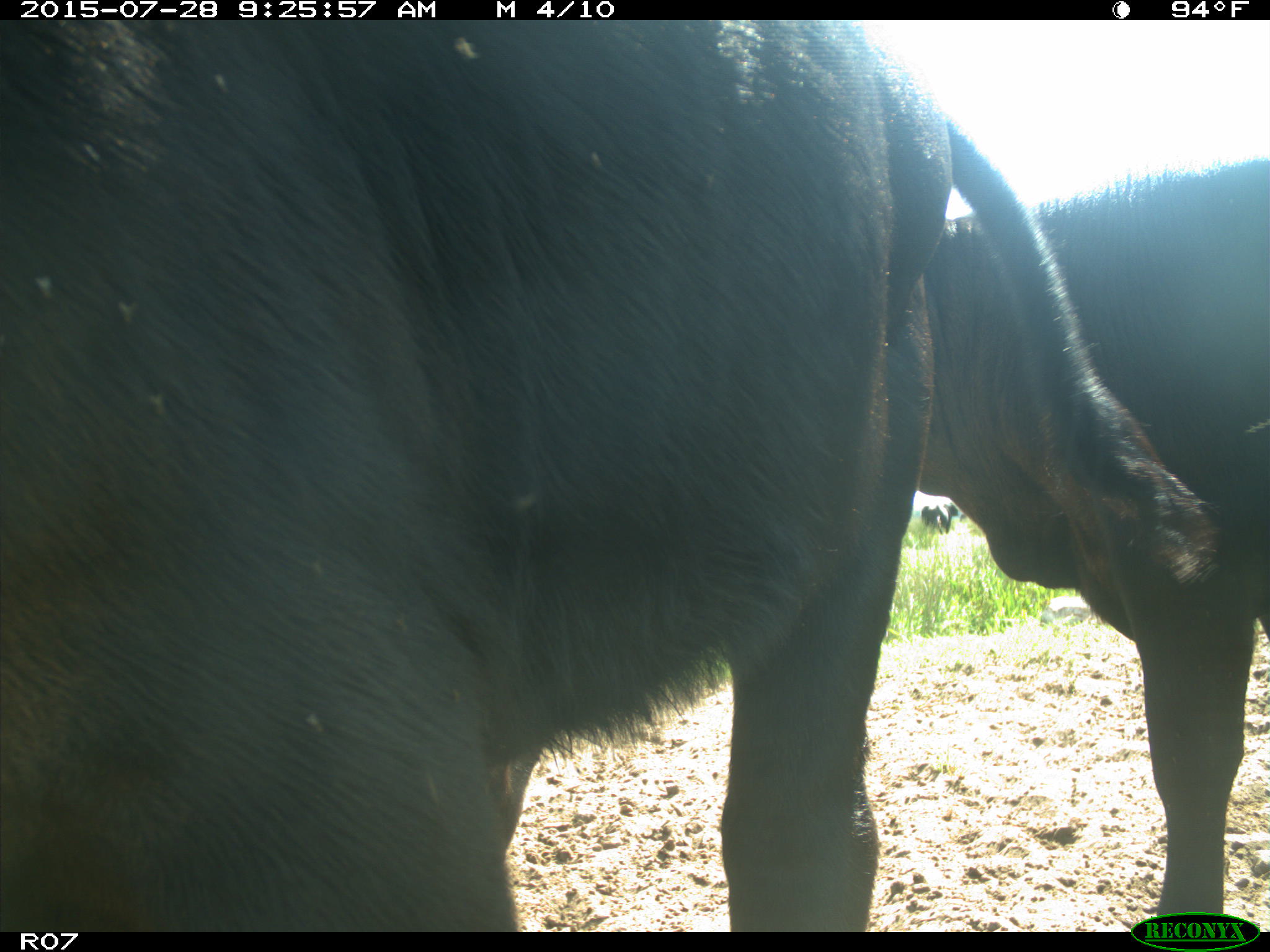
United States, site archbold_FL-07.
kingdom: Animalia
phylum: Chordata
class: Mammalia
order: Artiodactyla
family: Bovidae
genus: Bos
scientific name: Bos taurus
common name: domestic cow